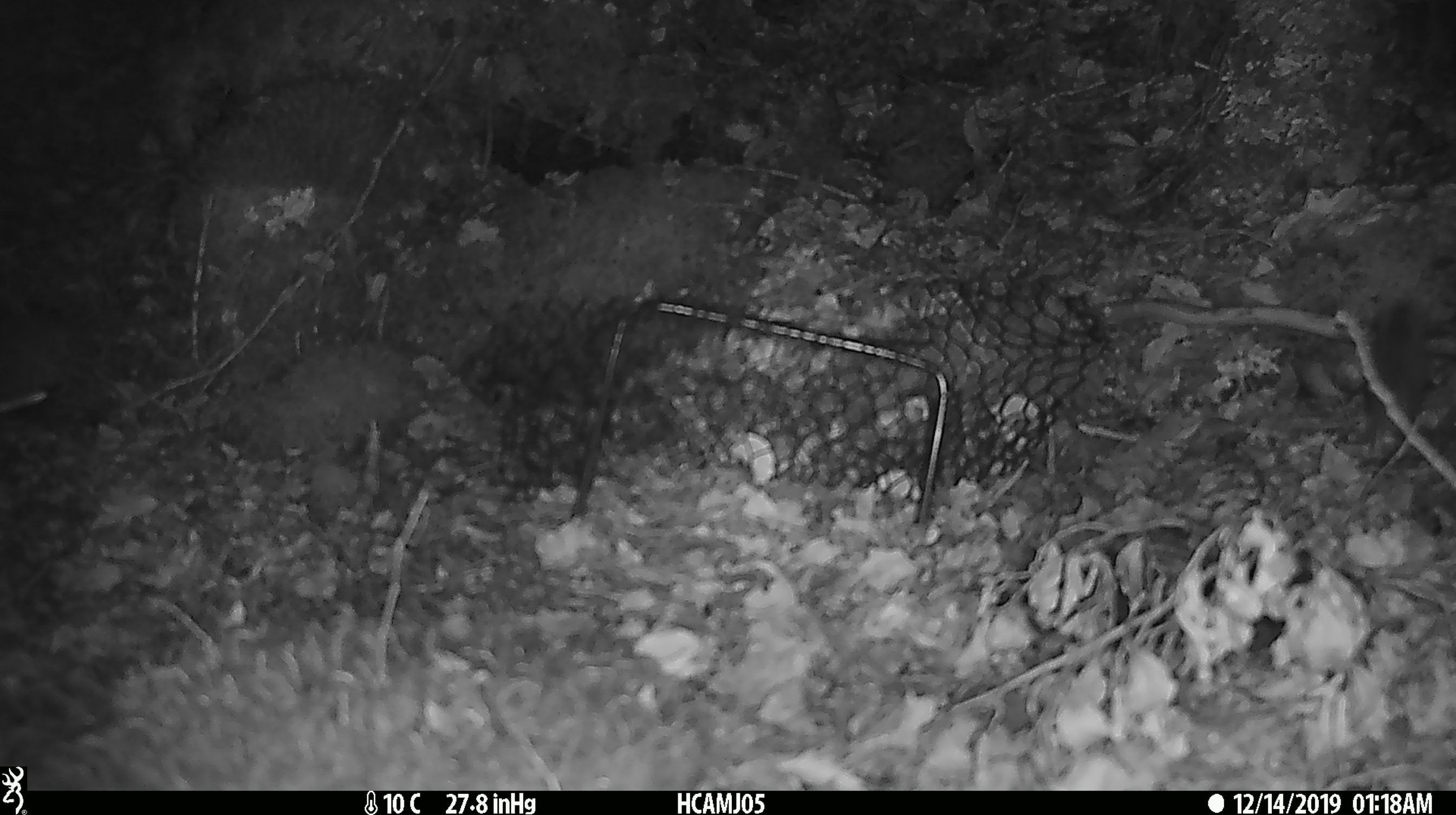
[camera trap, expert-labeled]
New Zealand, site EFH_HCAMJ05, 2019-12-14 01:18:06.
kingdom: Animalia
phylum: Chordata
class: Mammalia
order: Rodentia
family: Muridae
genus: Mus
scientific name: Mus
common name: mouse